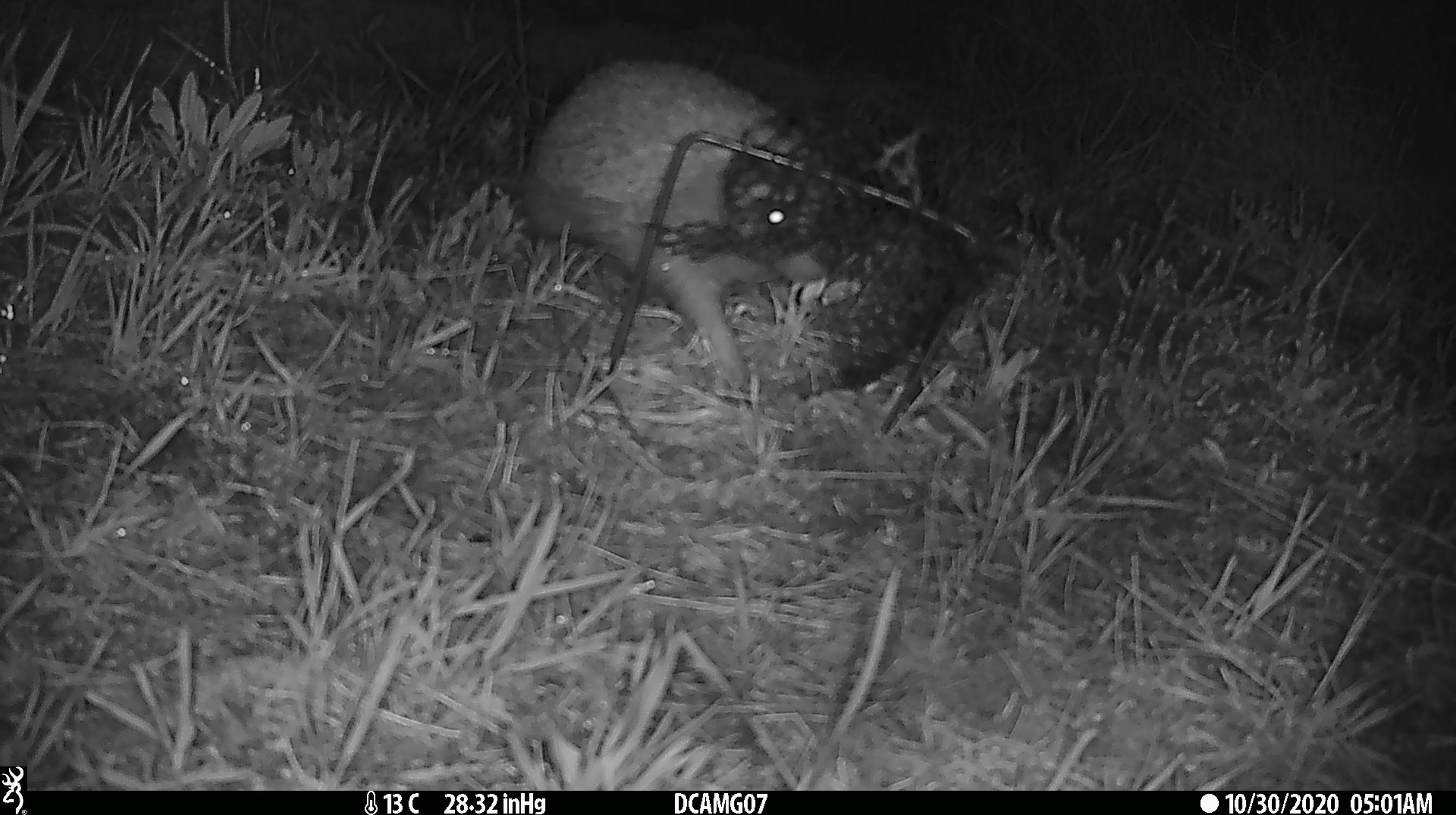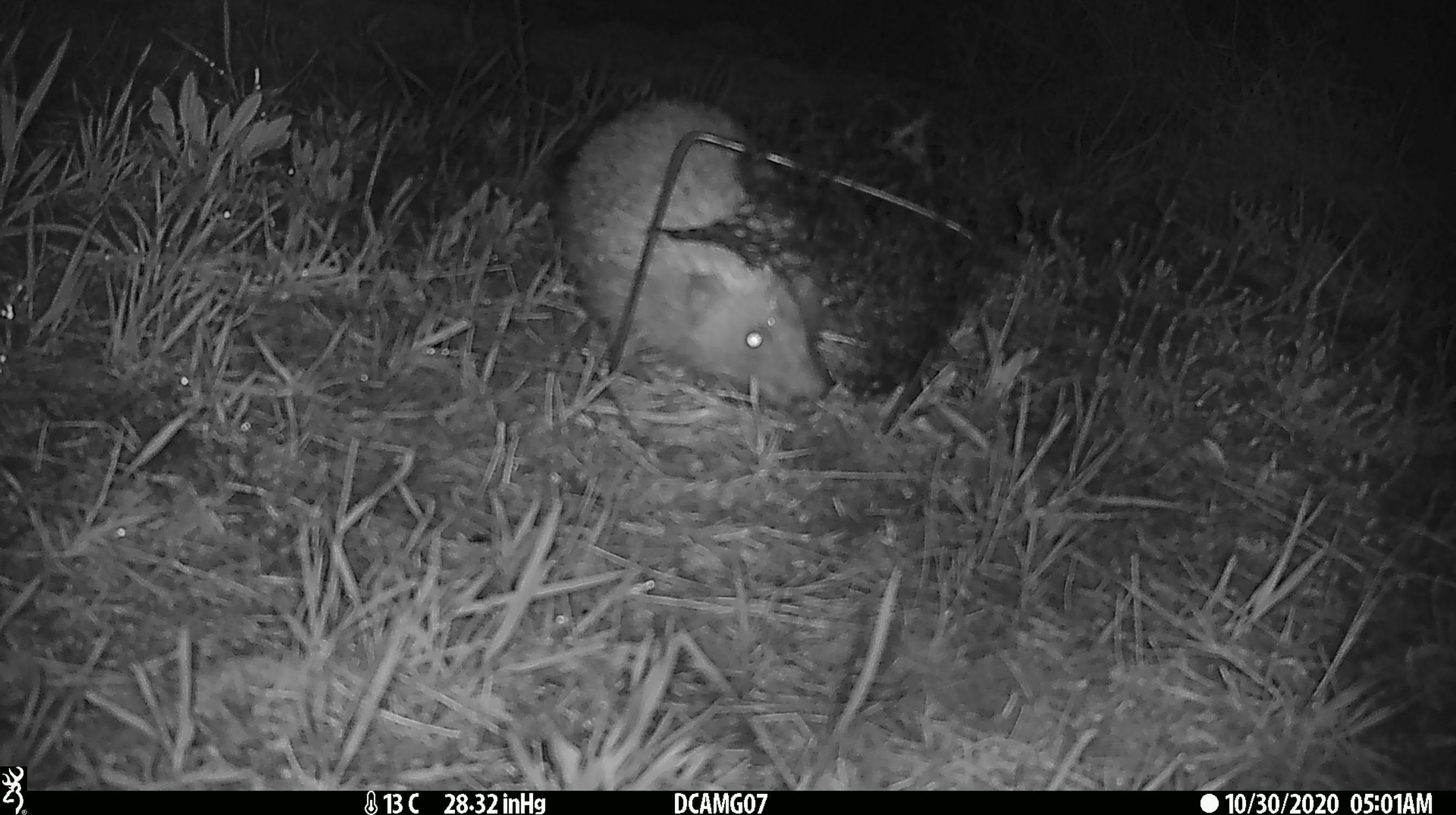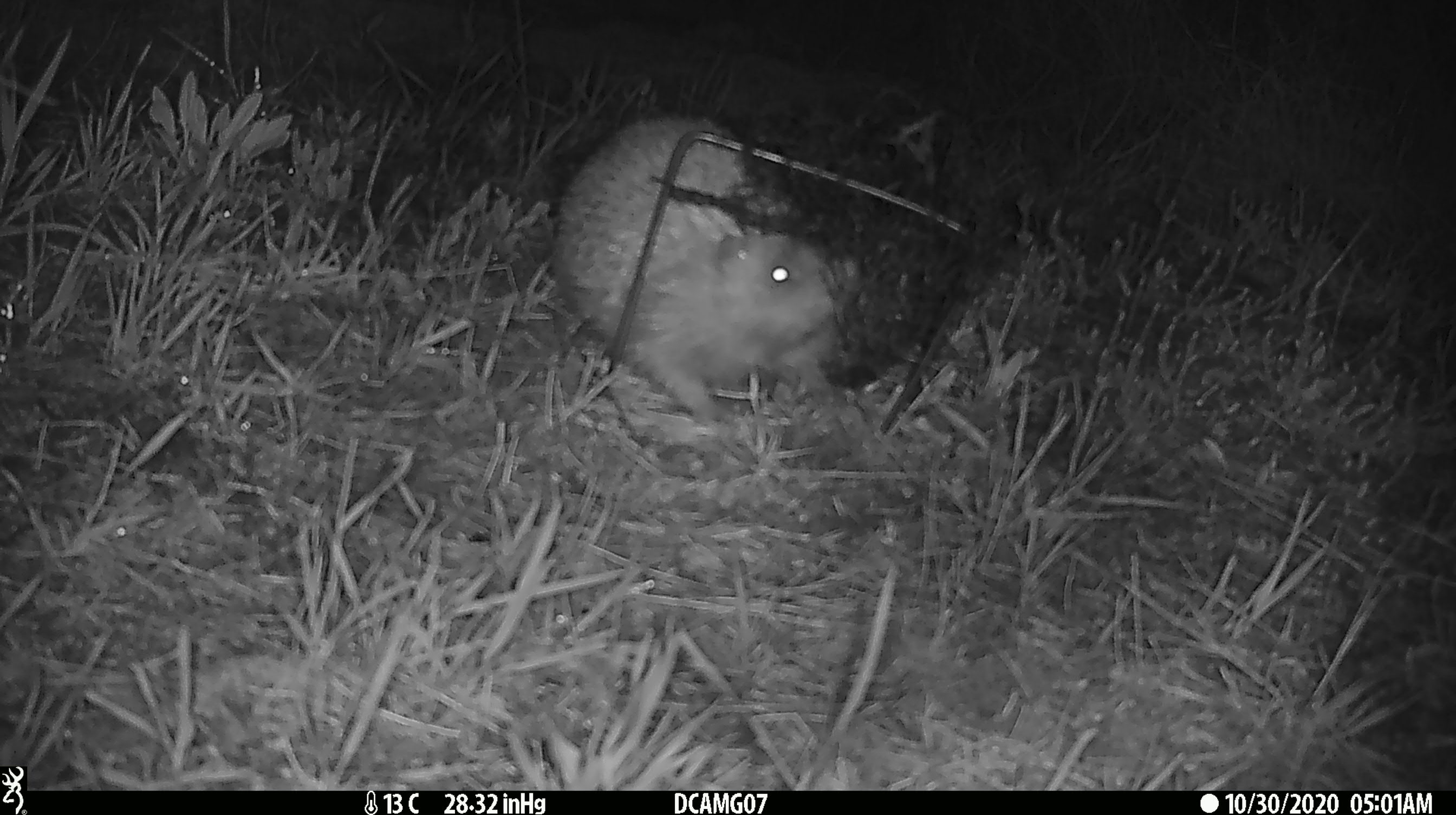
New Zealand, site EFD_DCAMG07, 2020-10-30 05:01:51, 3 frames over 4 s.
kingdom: Animalia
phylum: Chordata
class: Mammalia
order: Eulipotyphla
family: Erinaceidae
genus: Erinaceus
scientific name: Erinaceus europaeus europaeus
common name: european hedgehog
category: hedgehog